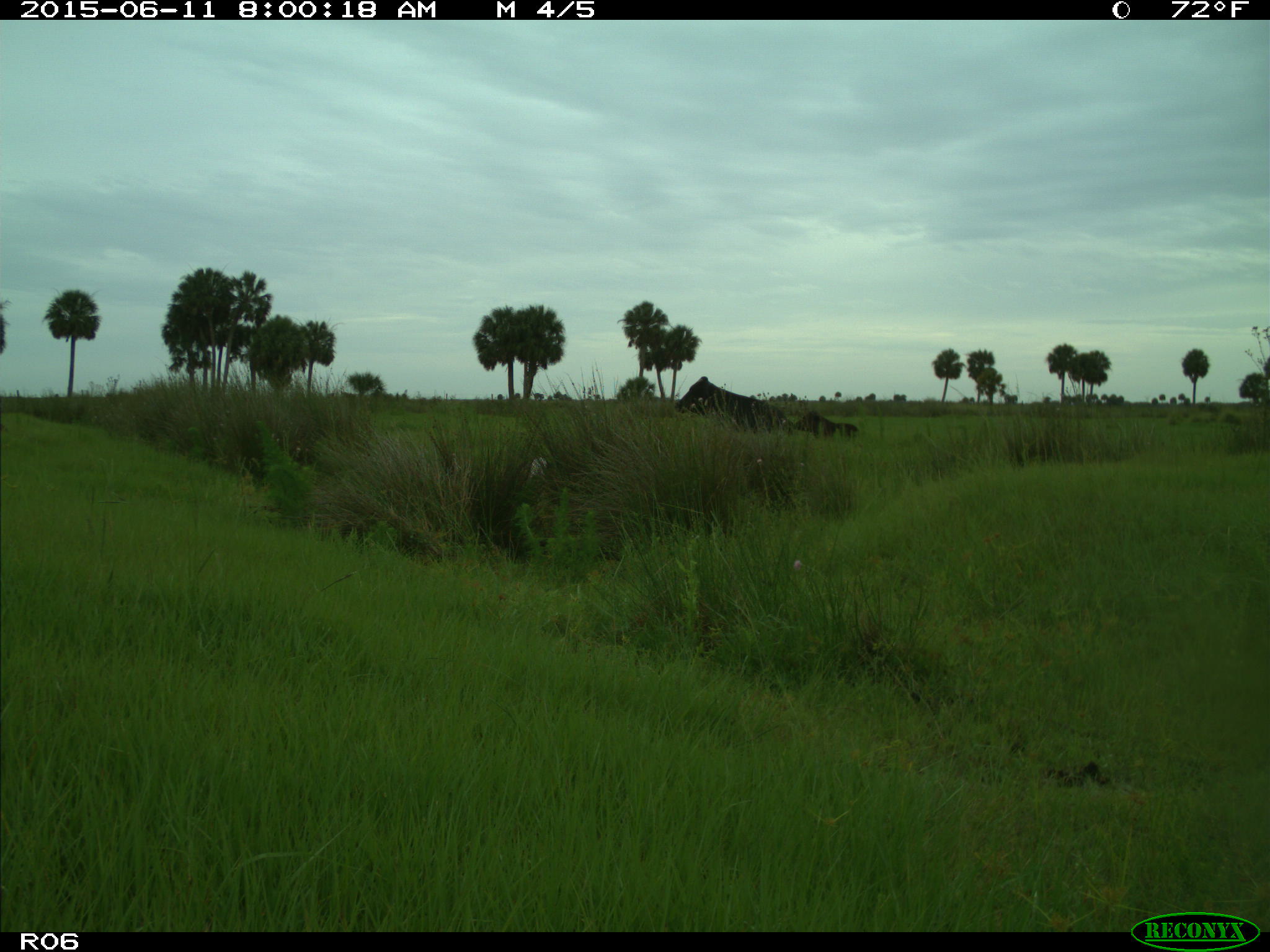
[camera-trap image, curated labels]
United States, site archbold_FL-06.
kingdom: Animalia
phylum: Chordata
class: Mammalia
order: Artiodactyla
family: Bovidae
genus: Bos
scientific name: Bos taurus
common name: domestic cow